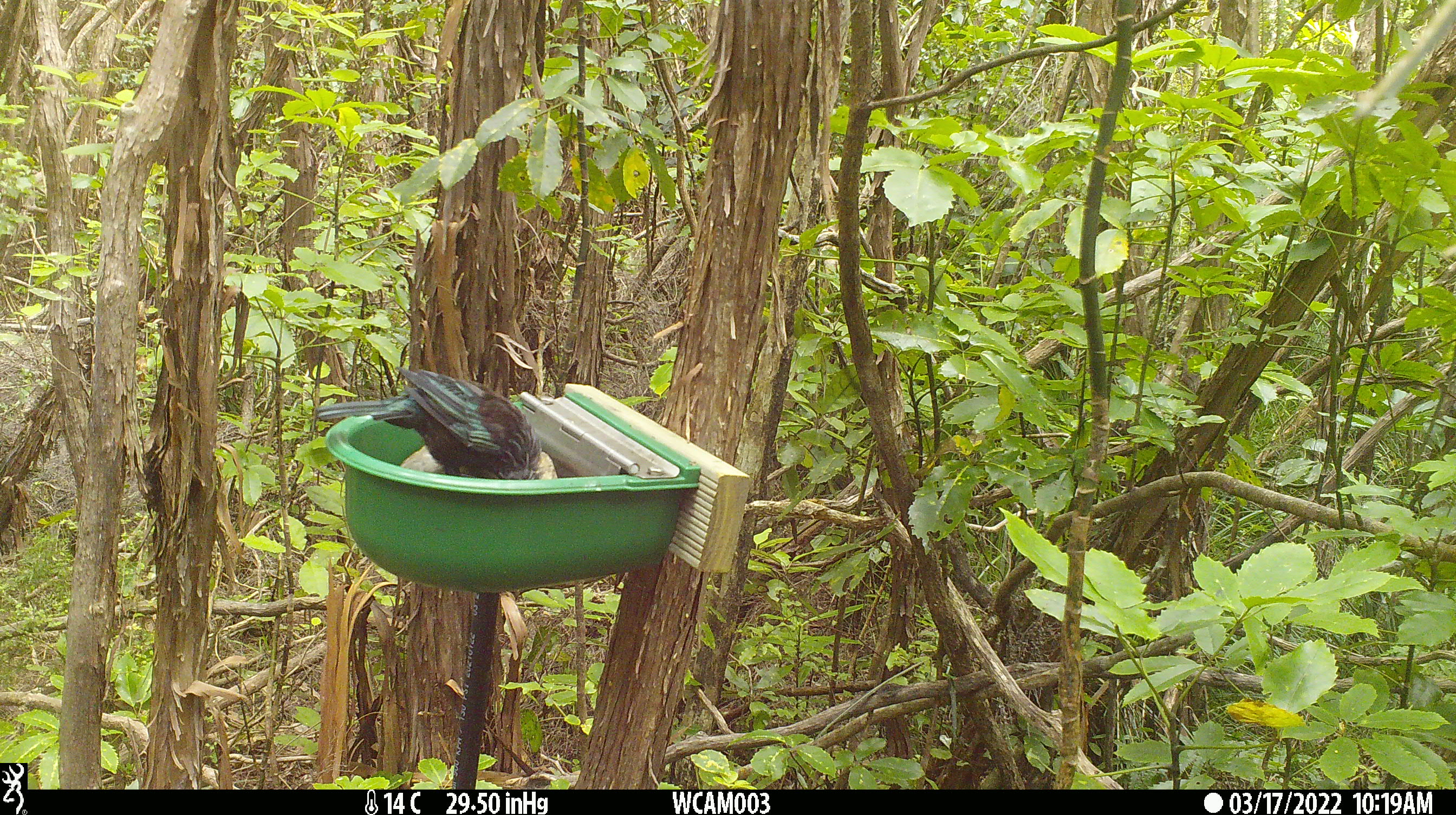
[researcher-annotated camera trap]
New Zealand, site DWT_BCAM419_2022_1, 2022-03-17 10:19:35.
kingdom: Animalia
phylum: Chordata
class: Aves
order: Passeriformes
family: Meliphagidae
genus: Prosthemadera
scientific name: Prosthemadera novaeseelandiae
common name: tui